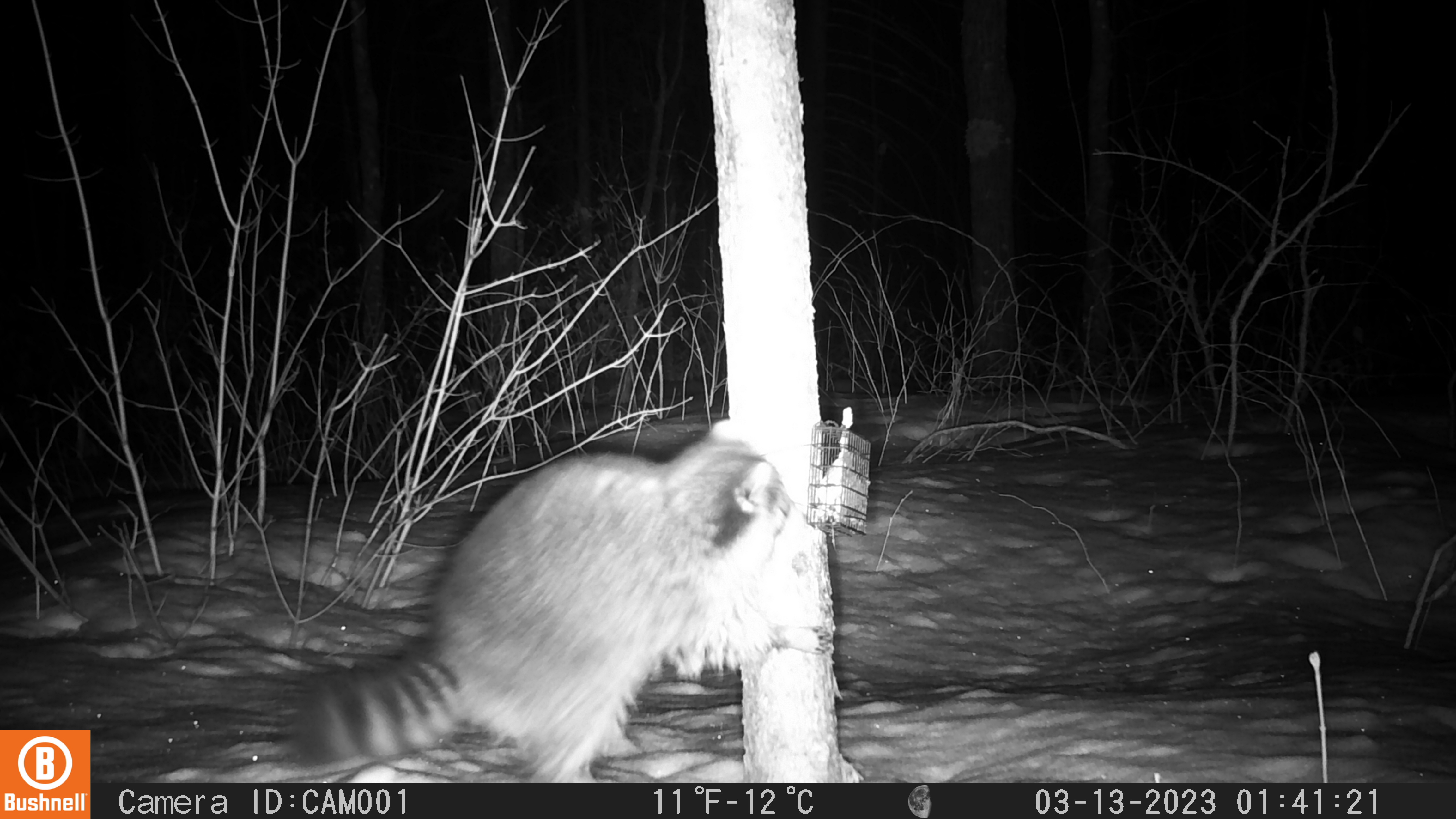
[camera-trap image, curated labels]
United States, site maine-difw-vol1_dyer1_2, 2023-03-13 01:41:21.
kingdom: Animalia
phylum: Chordata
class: Mammalia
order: Carnivora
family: Procyonidae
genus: Procyon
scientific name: Procyon lotor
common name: raccoon